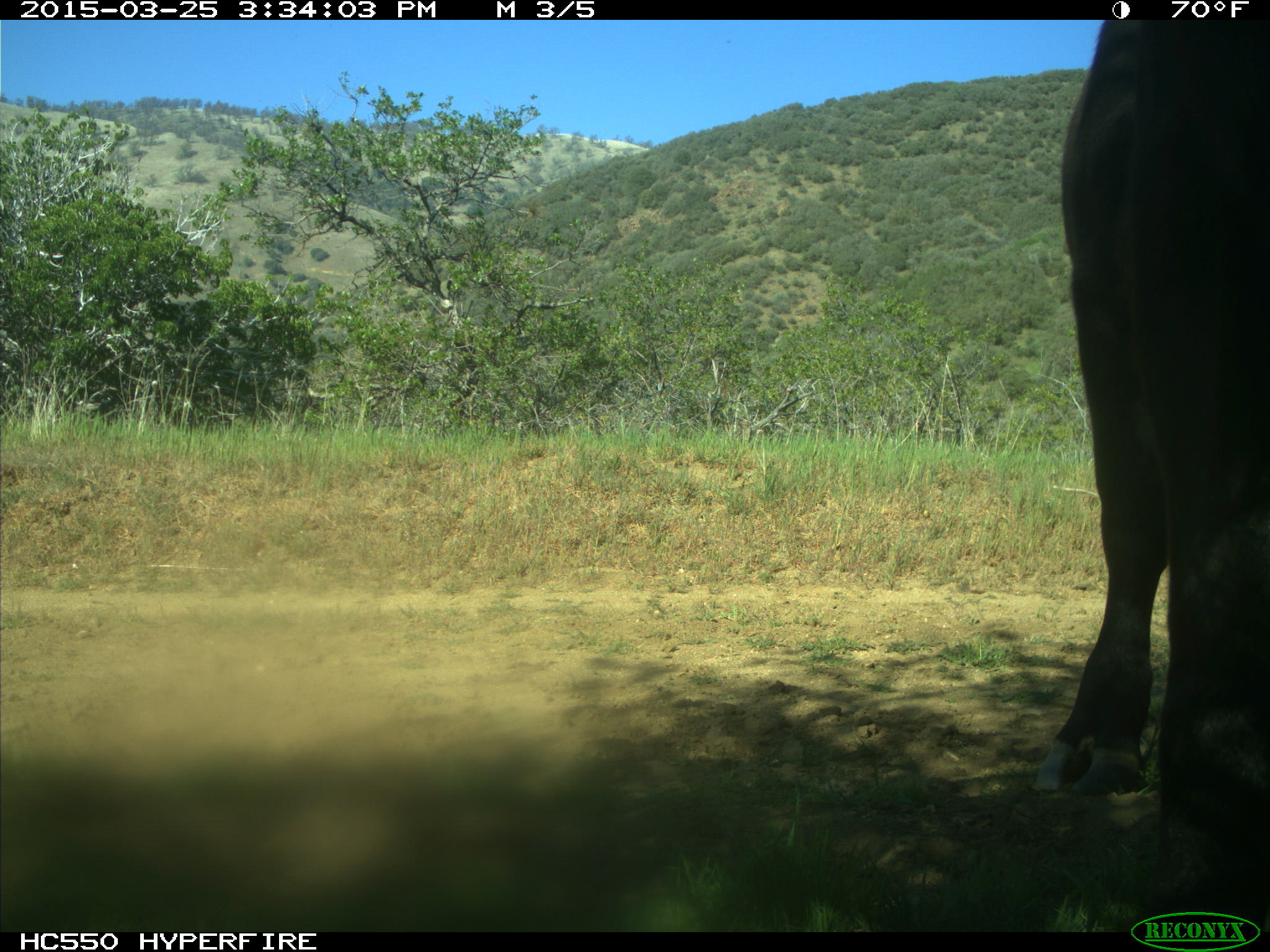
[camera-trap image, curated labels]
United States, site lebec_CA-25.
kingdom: Animalia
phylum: Chordata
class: Mammalia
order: Artiodactyla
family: Bovidae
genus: Bos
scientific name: Bos taurus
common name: domestic cow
Bos taurus (domestic cow).